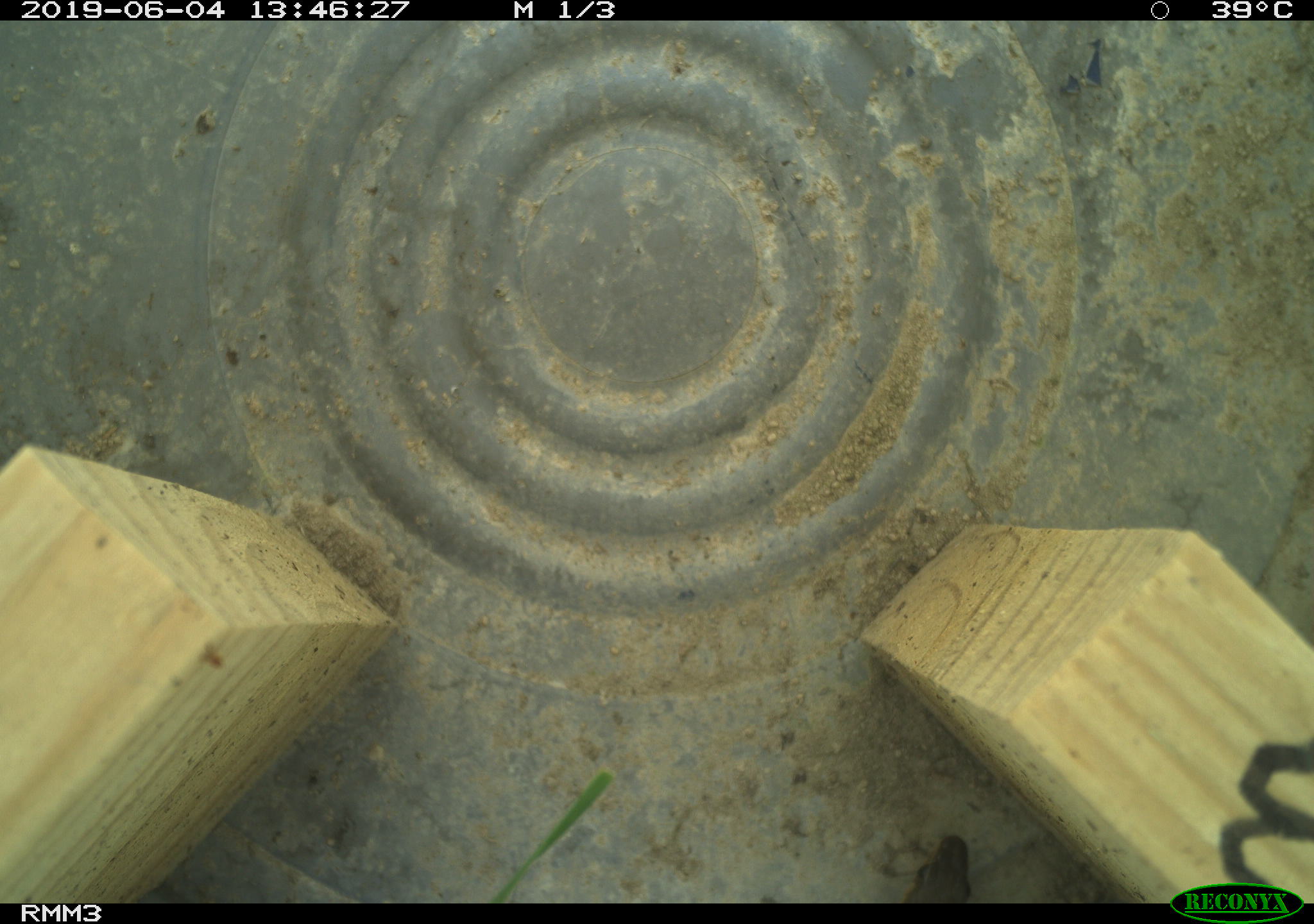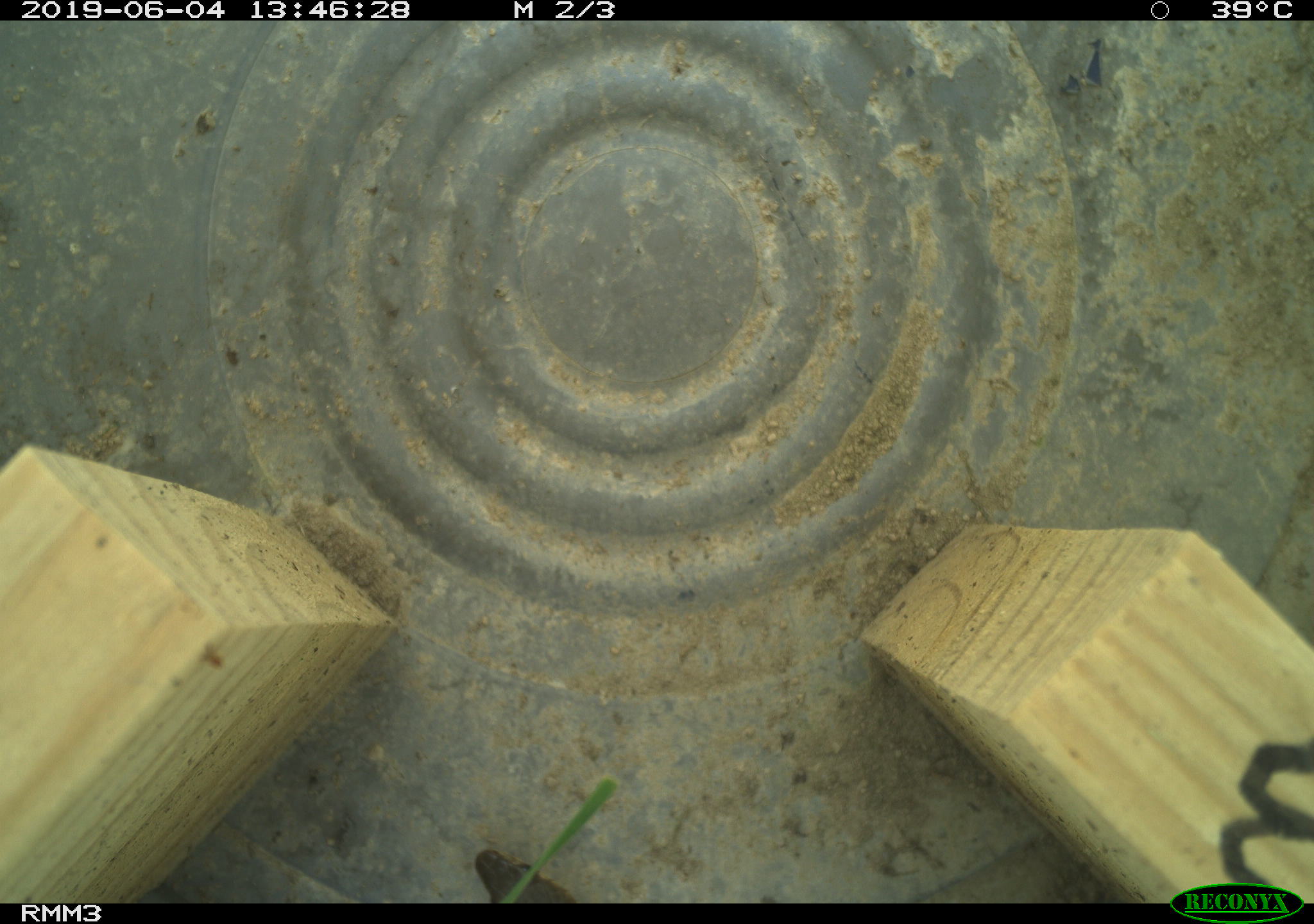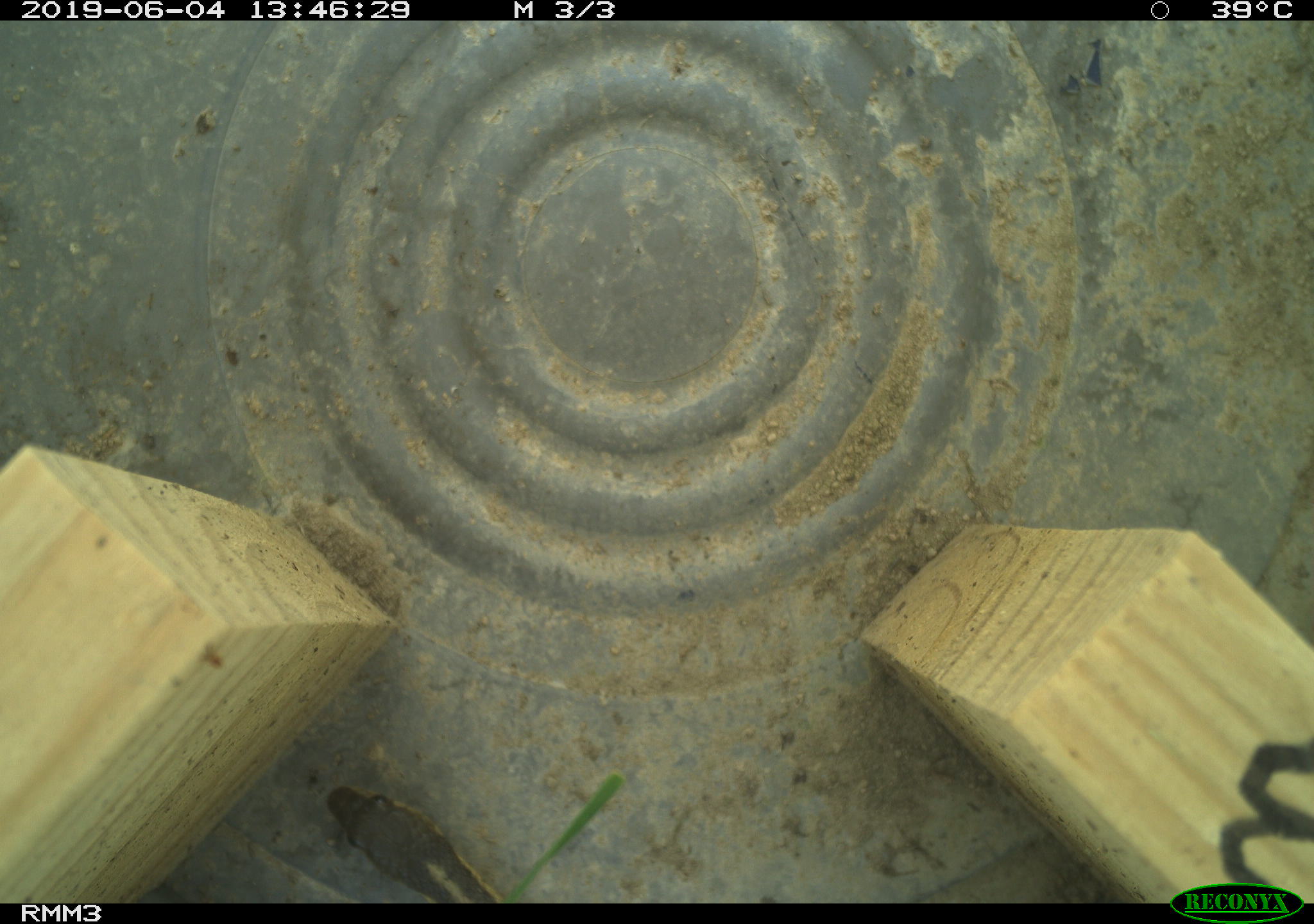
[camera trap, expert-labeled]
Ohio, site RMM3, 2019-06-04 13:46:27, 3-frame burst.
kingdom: Animalia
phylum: Chordata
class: Reptilia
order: Squamata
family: Colubridae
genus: Thamnophis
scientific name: Thamnophis sirtalis sirtalis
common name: eastern gartersnake